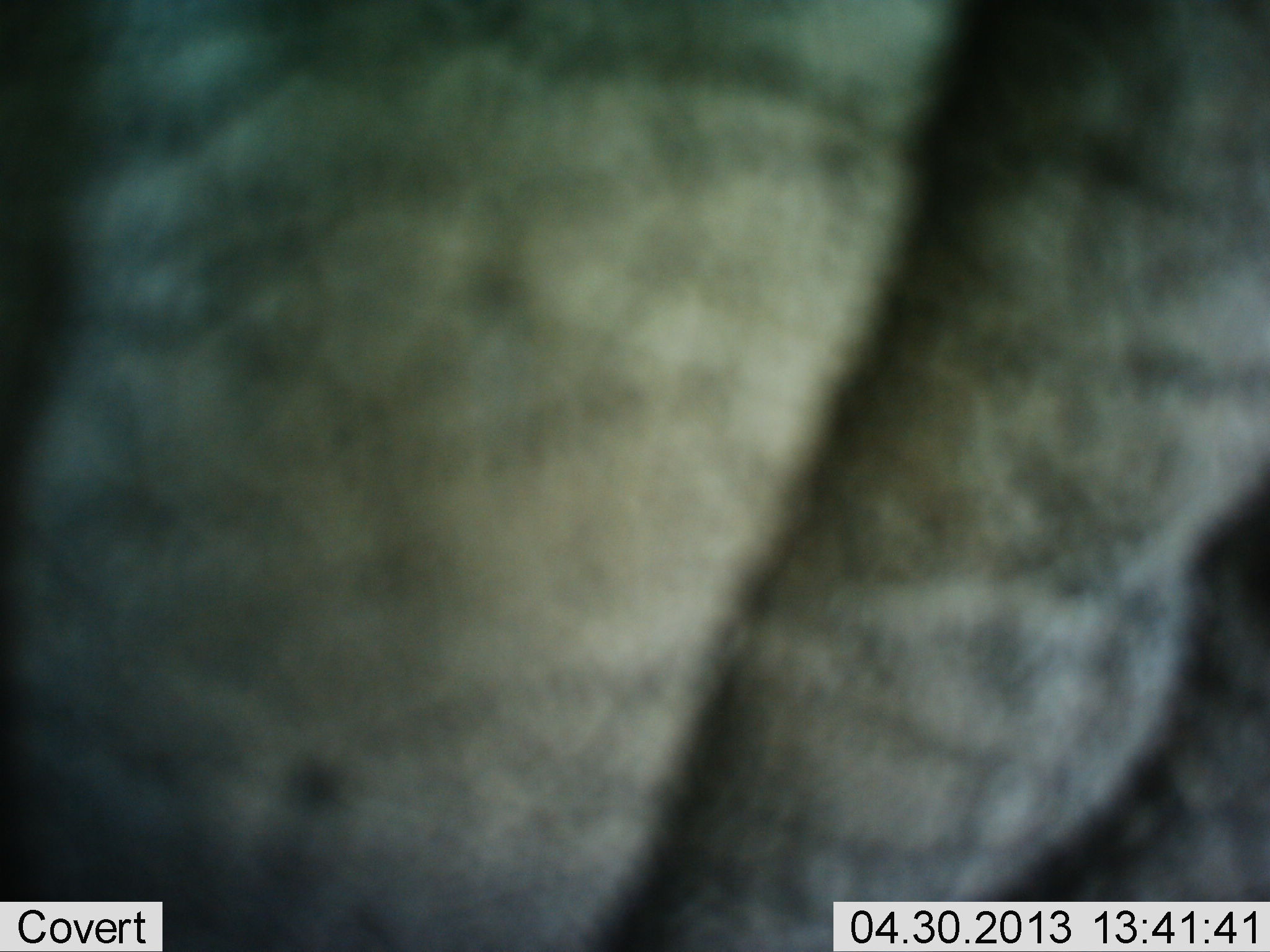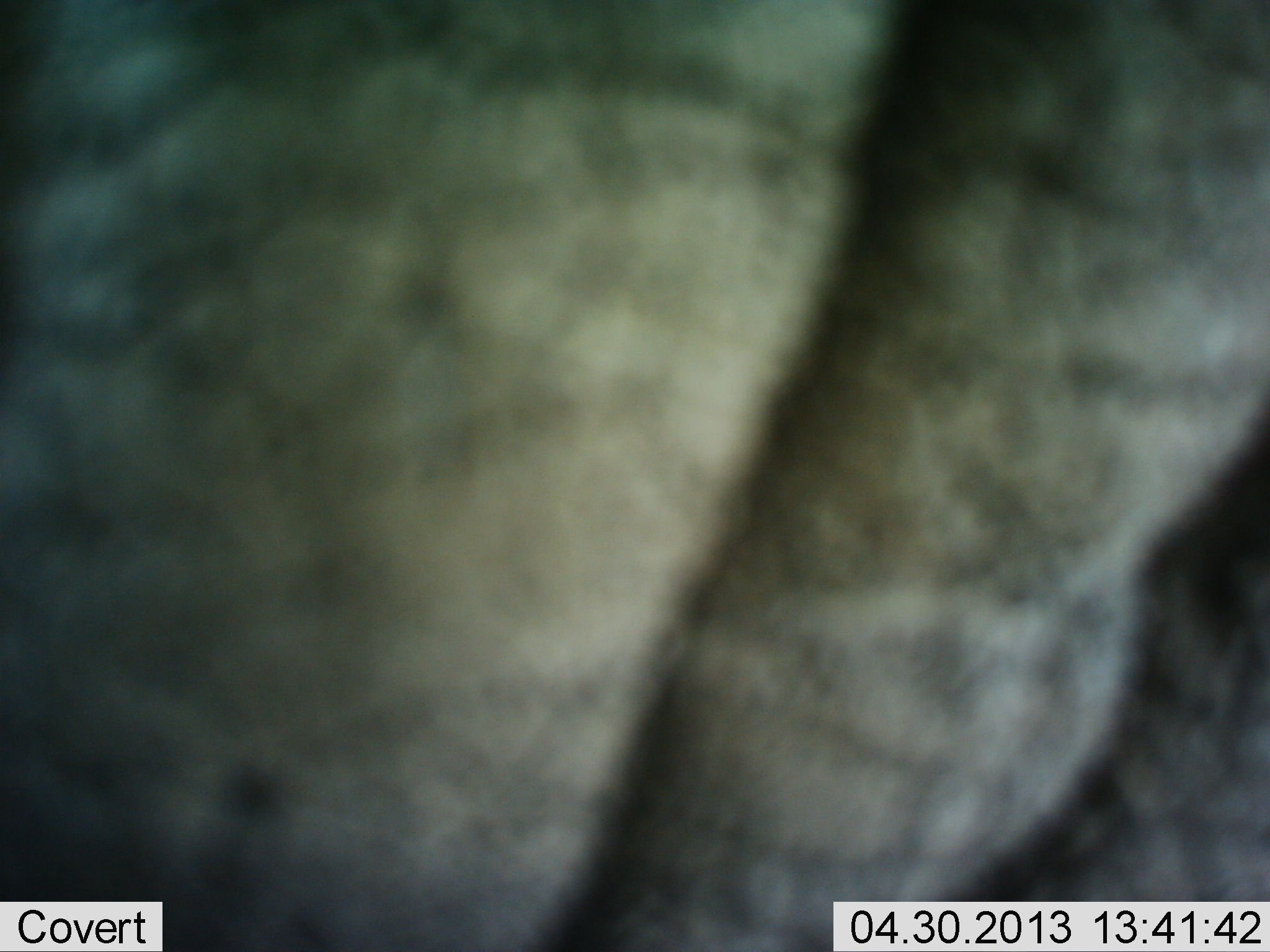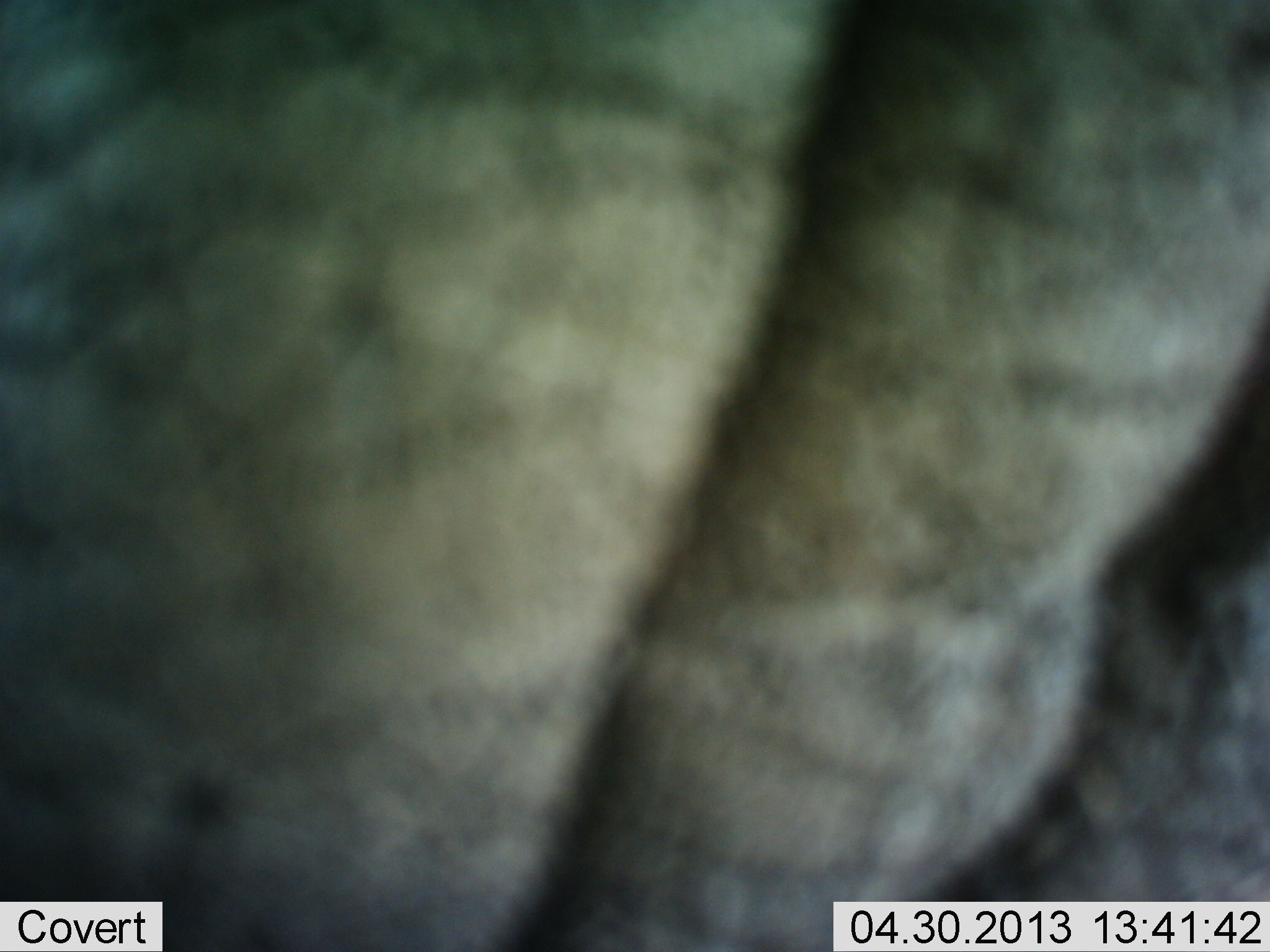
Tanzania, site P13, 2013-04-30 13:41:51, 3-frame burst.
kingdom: Animalia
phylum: Chordata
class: Mammalia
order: Proboscidea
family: Elephantidae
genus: Loxodonta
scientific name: Loxodonta africana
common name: african bush elephant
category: elephant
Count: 1.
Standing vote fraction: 84%.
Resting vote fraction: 0%.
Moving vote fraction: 16%.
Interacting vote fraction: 0%.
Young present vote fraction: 0%.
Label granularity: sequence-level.